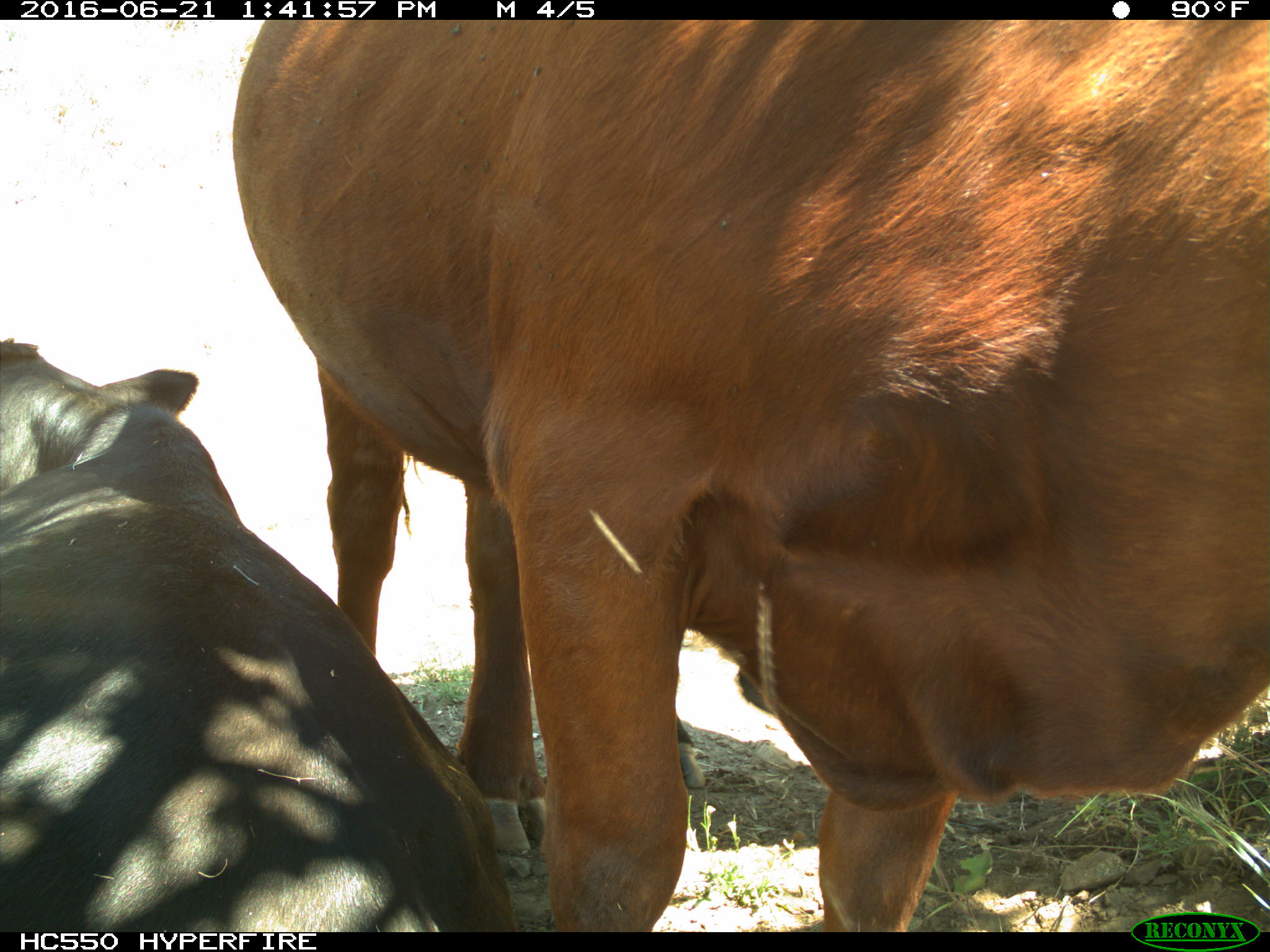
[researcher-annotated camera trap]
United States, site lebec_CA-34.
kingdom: Animalia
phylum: Chordata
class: Mammalia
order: Artiodactyla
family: Bovidae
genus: Bos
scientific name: Bos taurus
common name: domestic cow